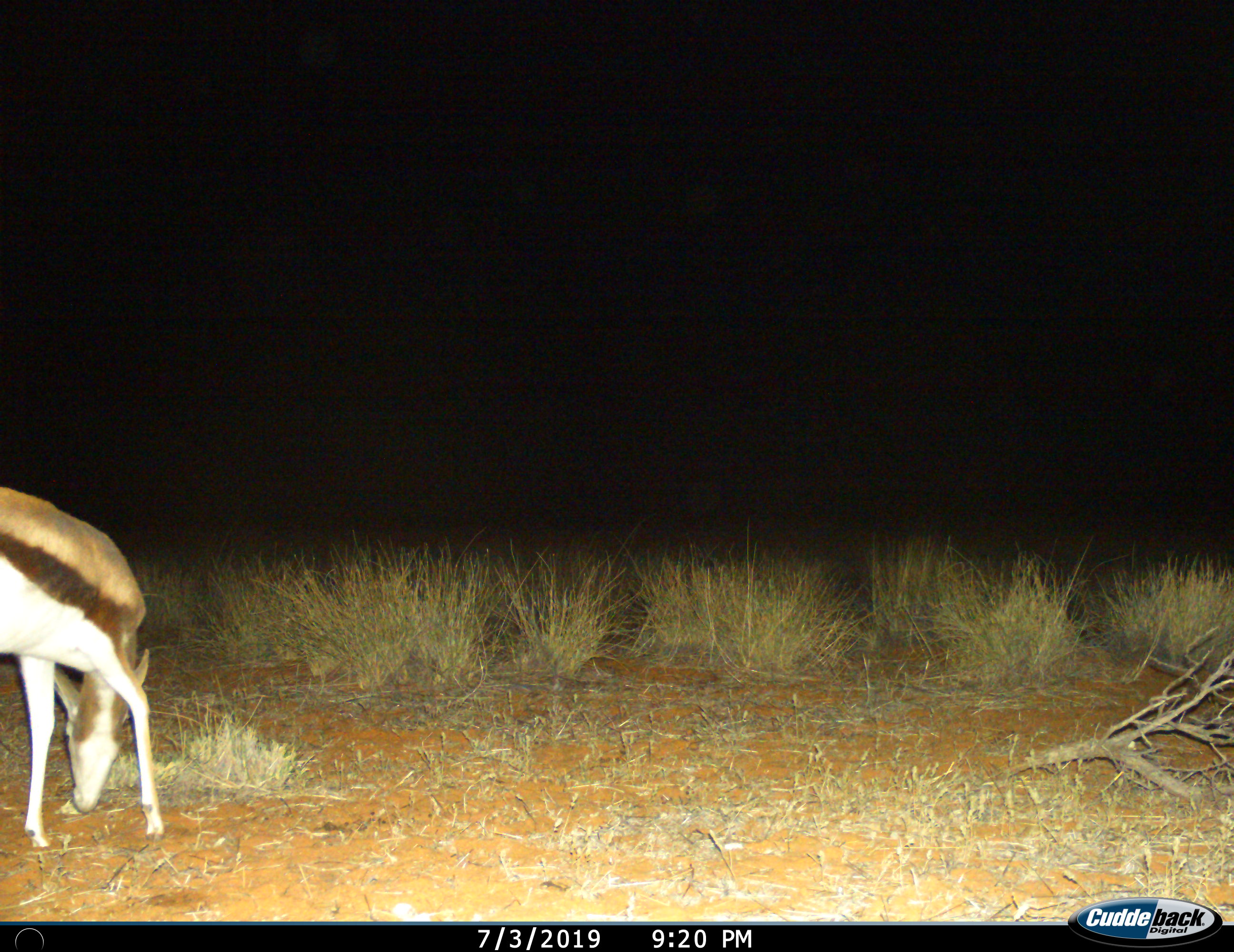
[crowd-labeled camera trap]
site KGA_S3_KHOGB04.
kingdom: Animalia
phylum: Chordata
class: Mammalia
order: Artiodactyla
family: Bovidae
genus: Antidorcas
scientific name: Antidorcas marsupialis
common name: springbok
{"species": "springbok (Antidorcas marsupialis)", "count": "1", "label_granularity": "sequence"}